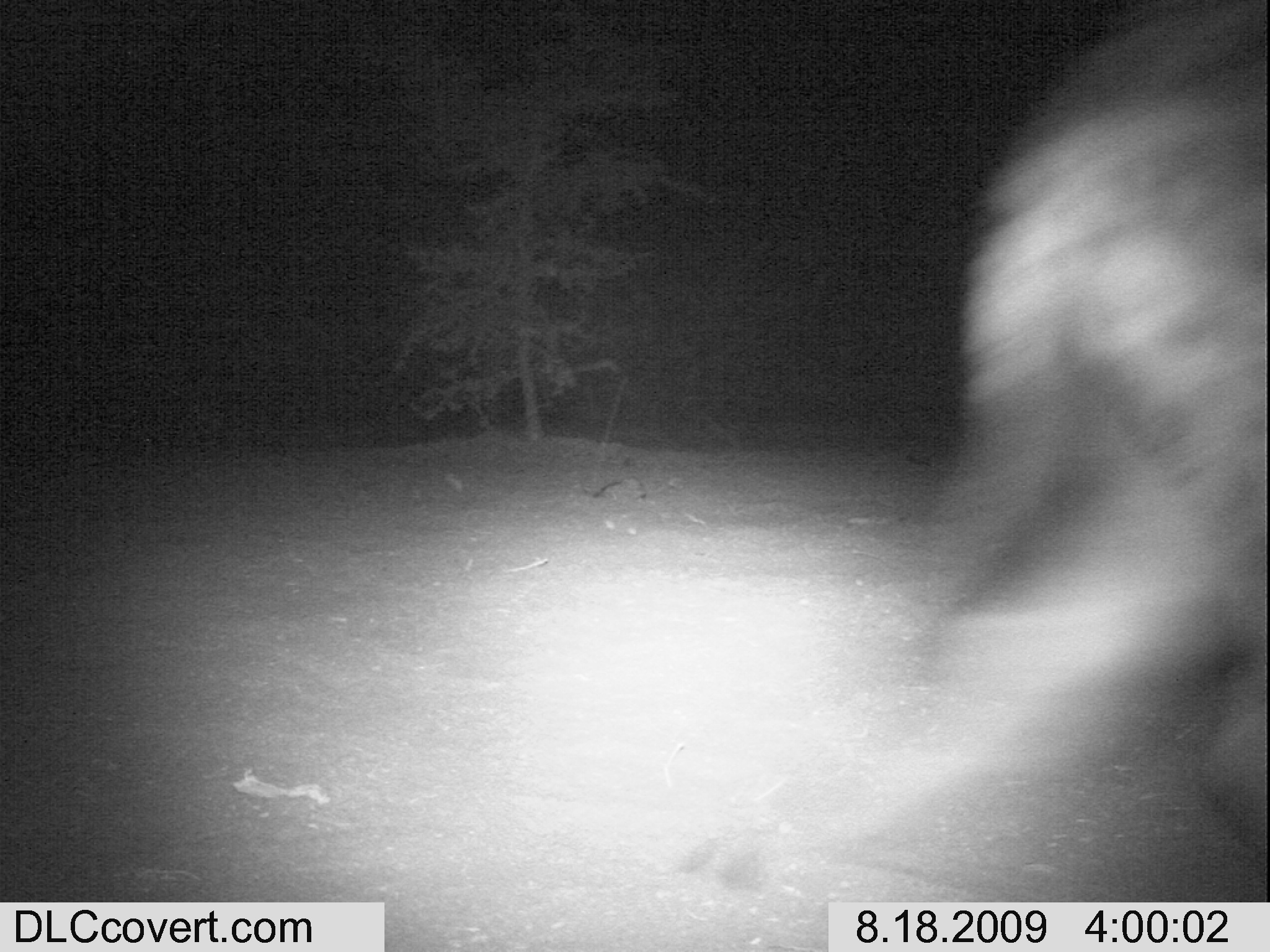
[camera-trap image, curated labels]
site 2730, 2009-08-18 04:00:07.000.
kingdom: Animalia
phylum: Chordata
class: Mammalia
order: Carnivora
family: Hyaenidae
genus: Crocuta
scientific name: Crocuta crocuta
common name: spotted hyena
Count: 1.